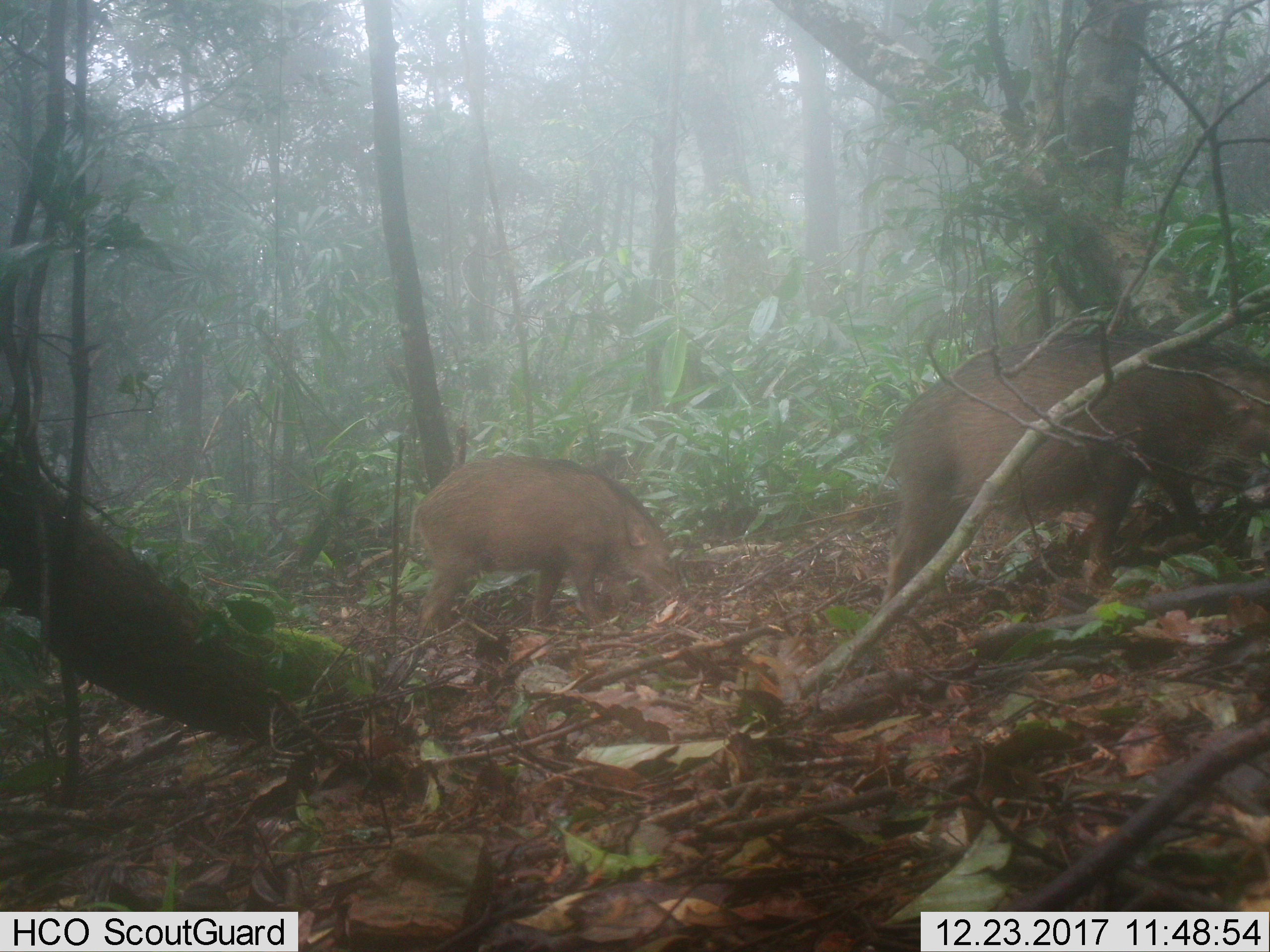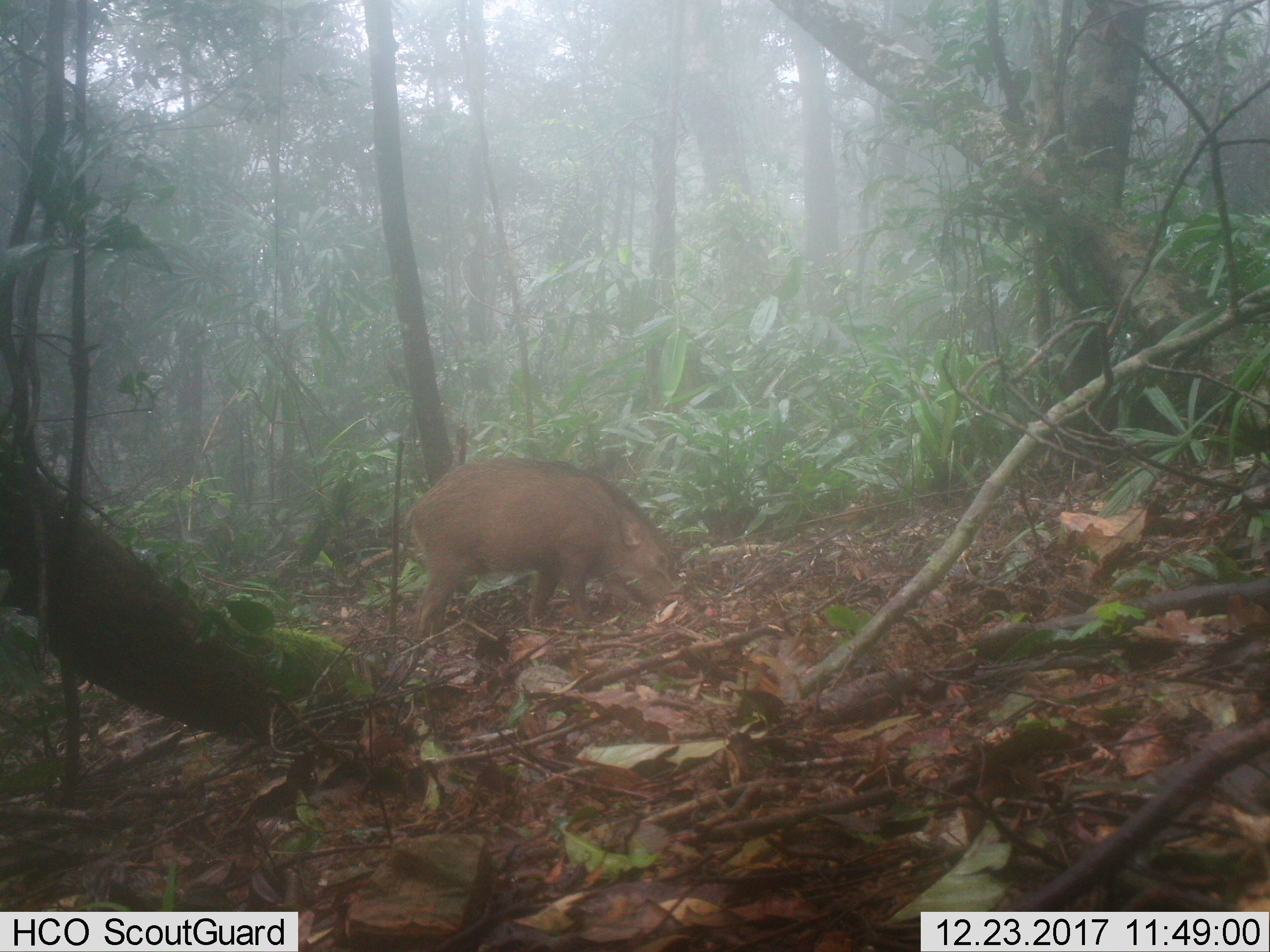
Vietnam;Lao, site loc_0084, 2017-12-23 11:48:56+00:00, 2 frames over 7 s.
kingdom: Animalia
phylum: Chordata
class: Mammalia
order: Artiodactyla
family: Suidae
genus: Sus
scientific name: Sus scrofa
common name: eurasian wild pig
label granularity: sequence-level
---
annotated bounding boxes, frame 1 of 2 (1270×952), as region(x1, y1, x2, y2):
eurasian wild pig: region(881, 330, 1270, 602); region(407, 456, 690, 642)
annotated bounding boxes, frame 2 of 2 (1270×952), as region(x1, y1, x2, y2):
eurasian wild pig: region(401, 456, 680, 638)